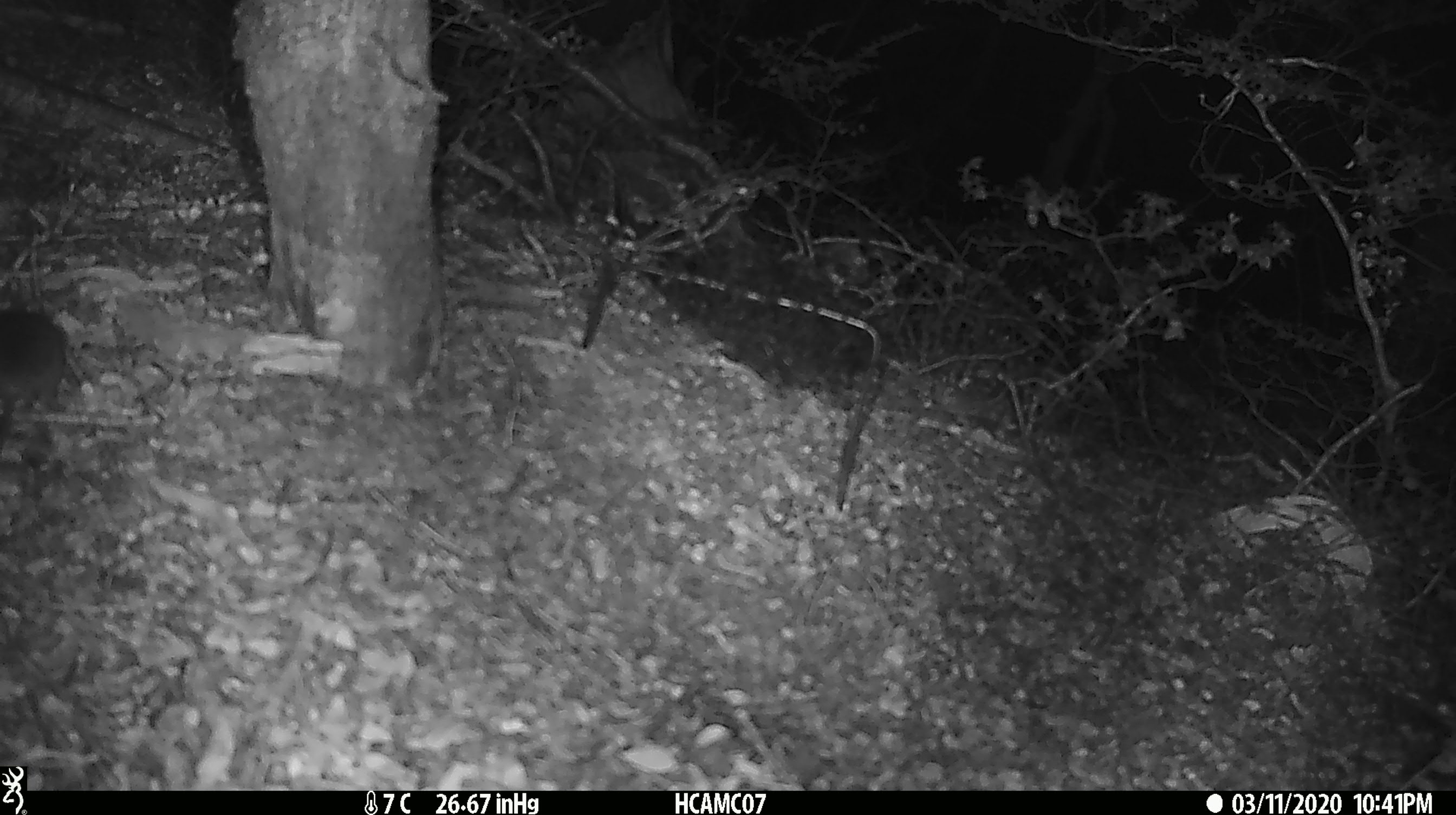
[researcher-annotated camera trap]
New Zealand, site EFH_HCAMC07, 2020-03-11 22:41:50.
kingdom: Animalia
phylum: Chordata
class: Mammalia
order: Rodentia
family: Muridae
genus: Mus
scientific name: Mus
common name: mouse